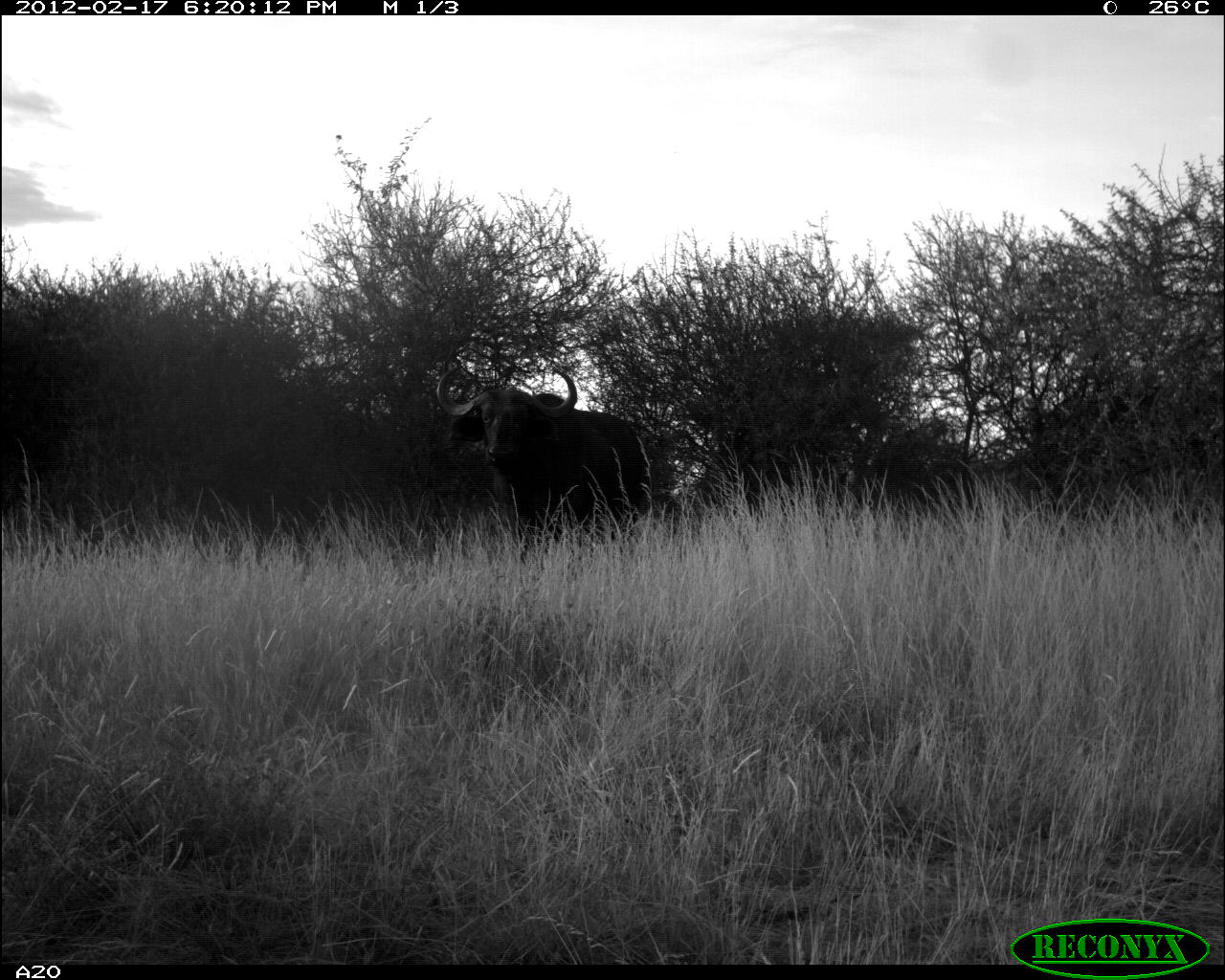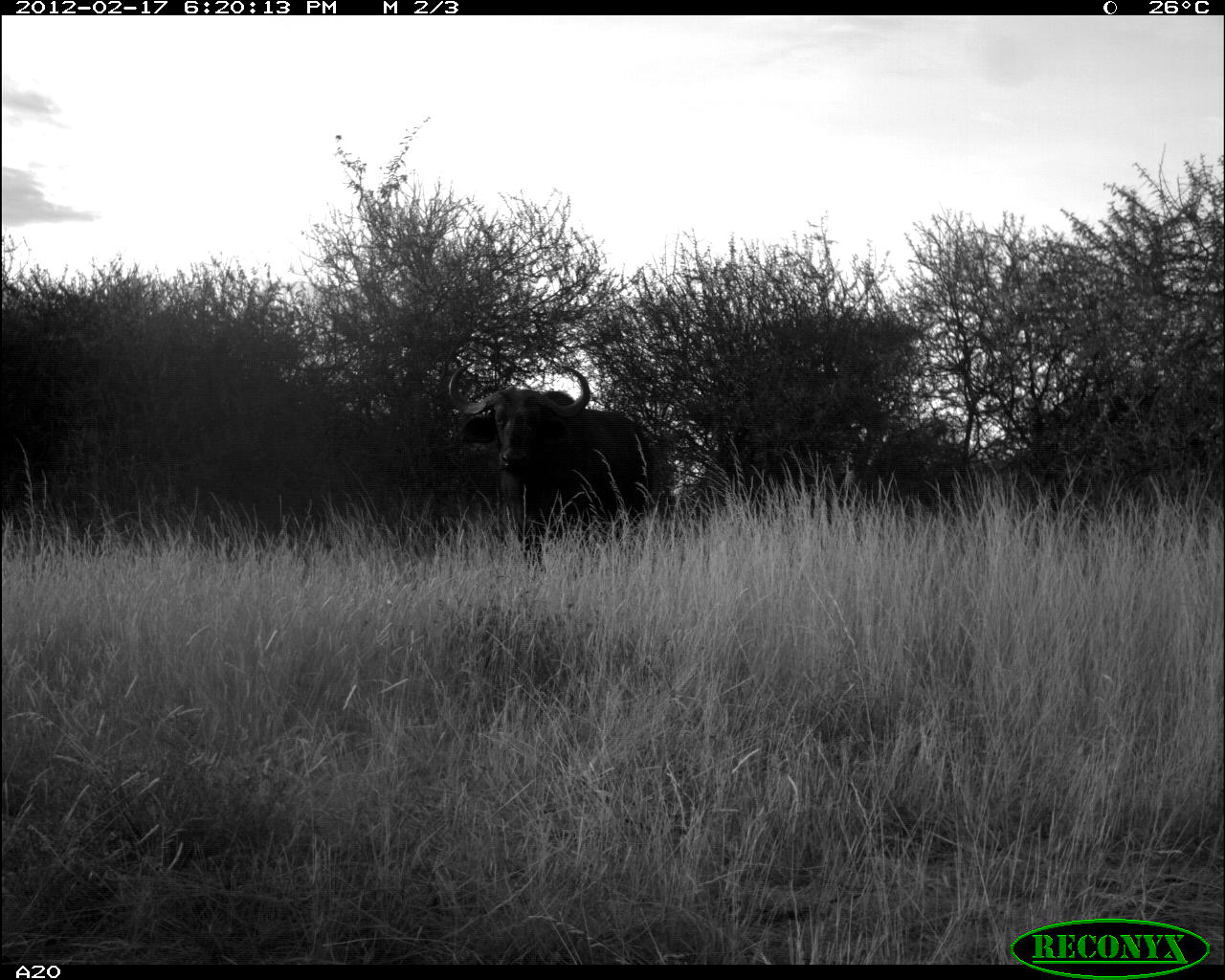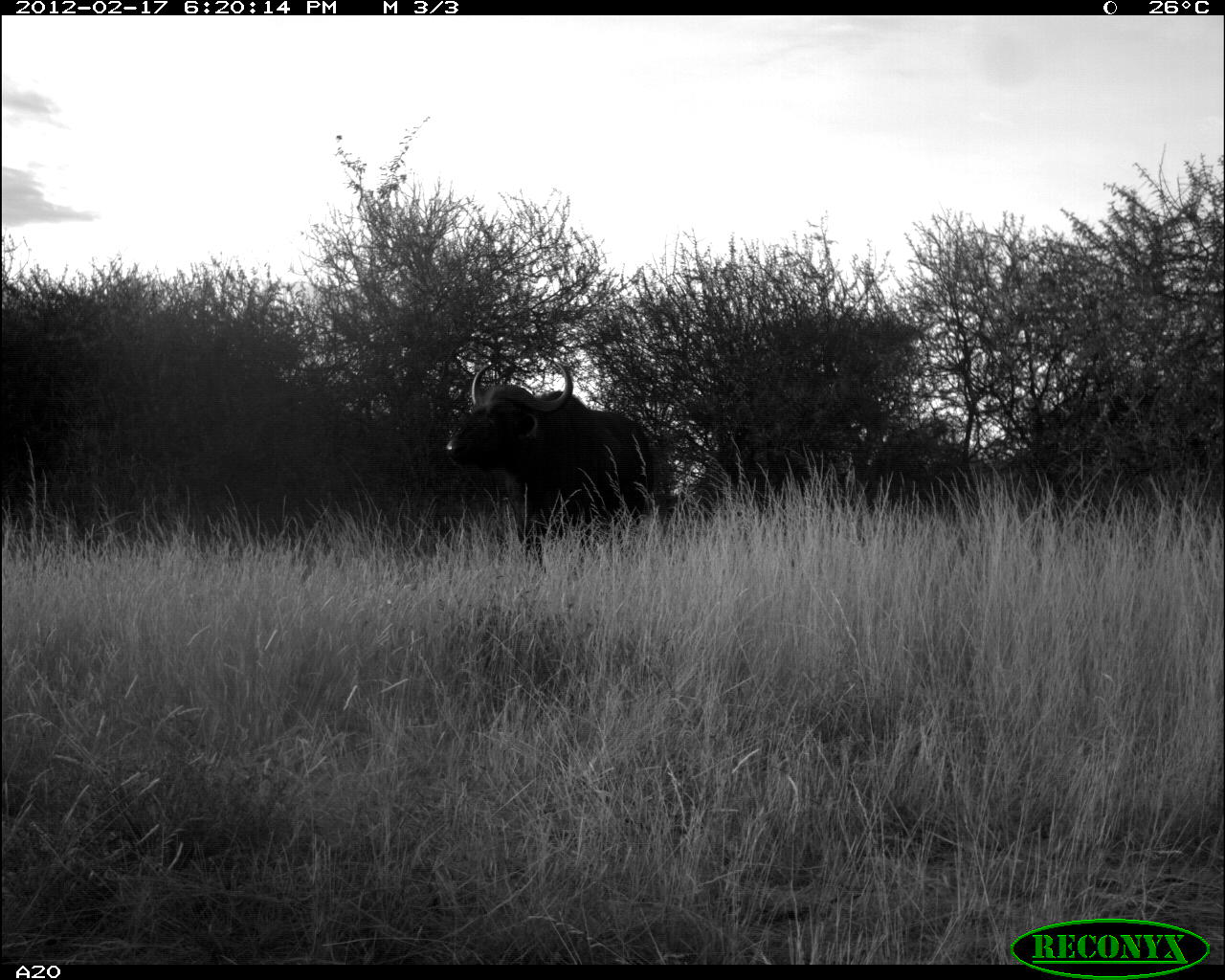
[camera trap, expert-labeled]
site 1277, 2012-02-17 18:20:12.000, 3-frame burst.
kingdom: Animalia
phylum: Chordata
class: Mammalia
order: Artiodactyla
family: Bovidae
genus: Syncerus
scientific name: Syncerus caffer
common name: african buffalo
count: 1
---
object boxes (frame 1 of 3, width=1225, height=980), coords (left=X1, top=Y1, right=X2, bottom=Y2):
syncerus caffer: (left=437, top=365, right=659, bottom=556)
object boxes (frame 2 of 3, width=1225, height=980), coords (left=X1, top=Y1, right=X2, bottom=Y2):
syncerus caffer: (left=449, top=360, right=660, bottom=575)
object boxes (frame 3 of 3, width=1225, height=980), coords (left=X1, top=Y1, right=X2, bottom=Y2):
syncerus caffer: (left=444, top=360, right=655, bottom=573)